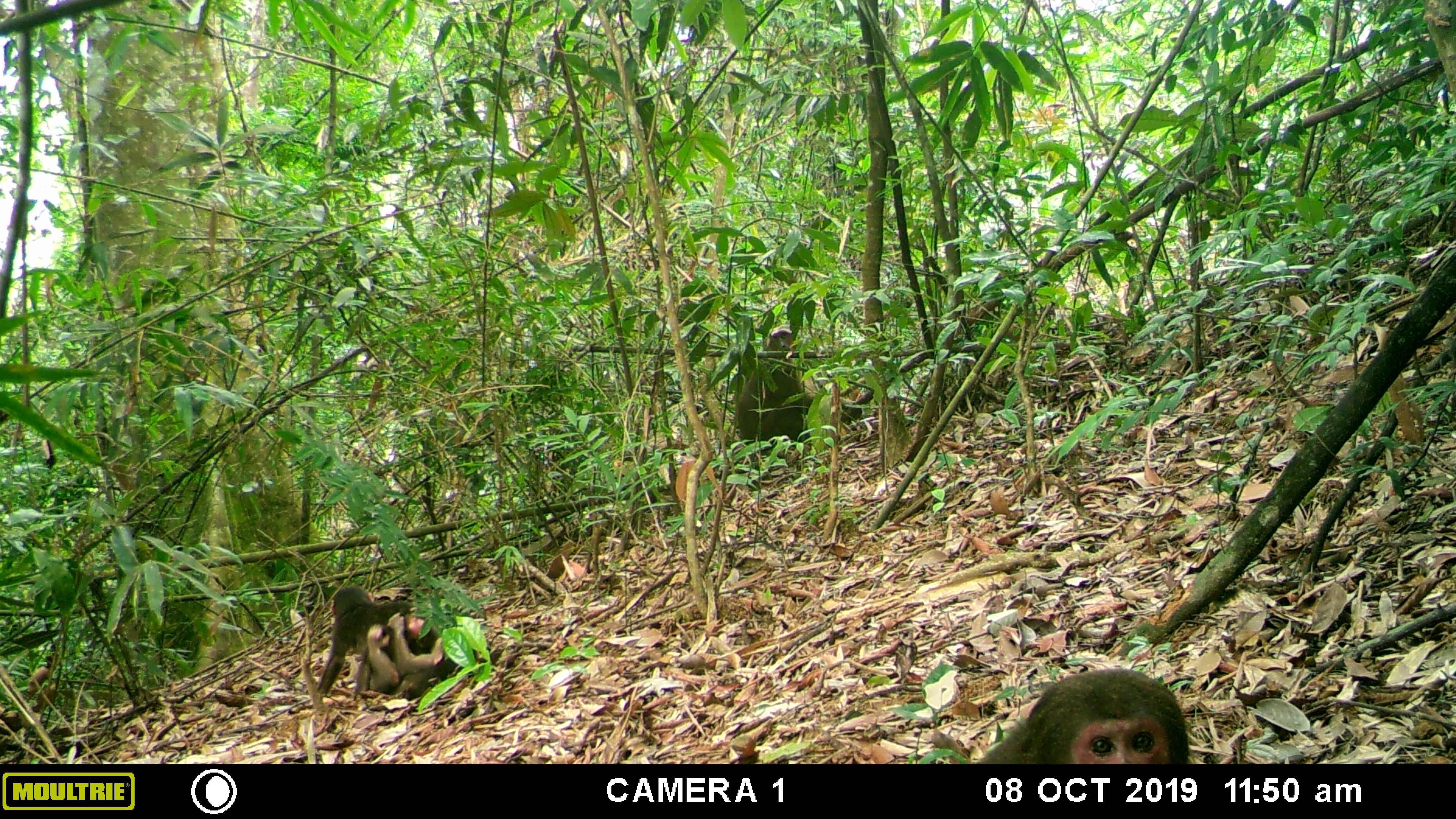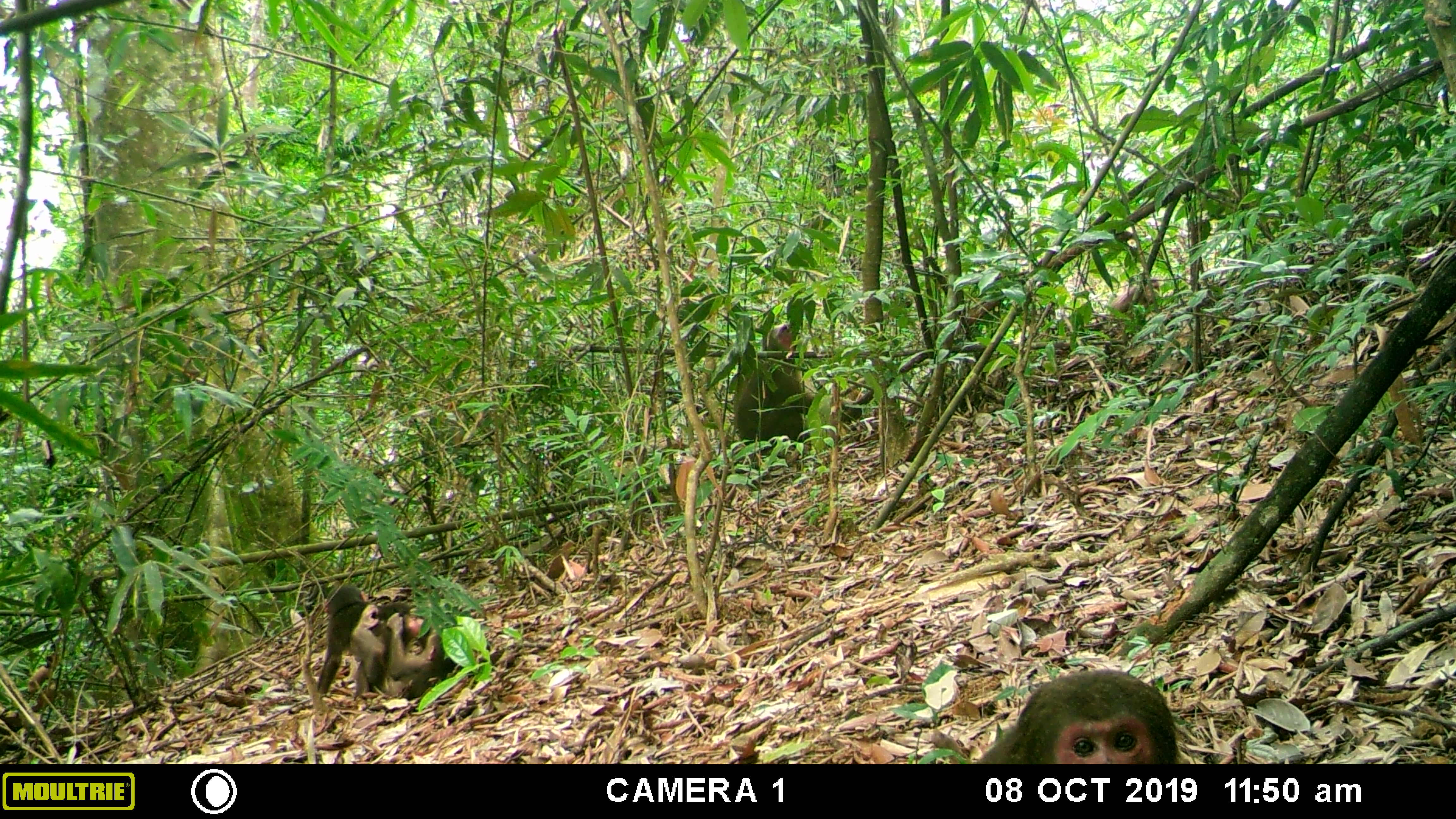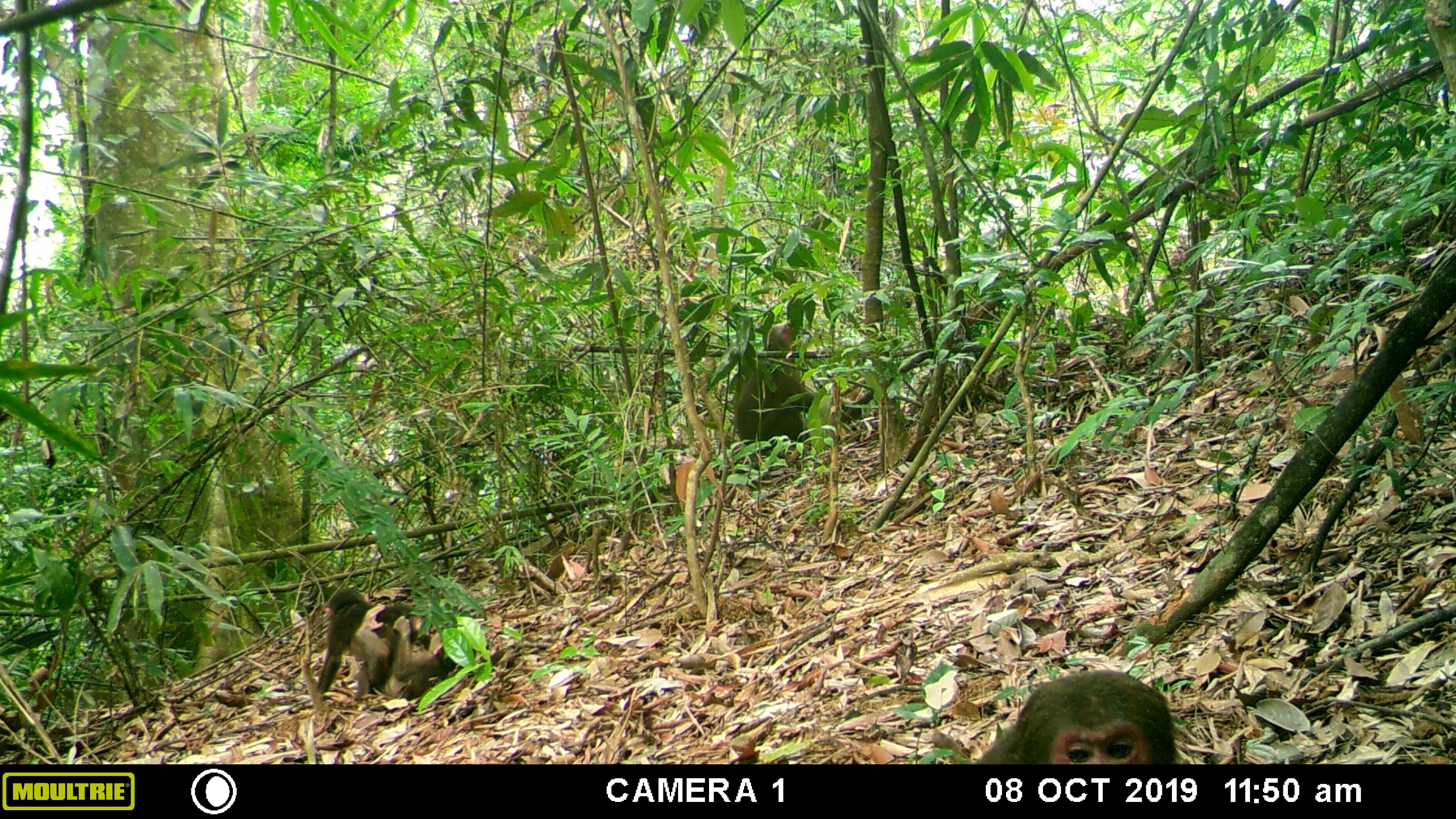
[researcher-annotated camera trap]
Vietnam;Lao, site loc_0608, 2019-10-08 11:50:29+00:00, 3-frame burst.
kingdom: Animalia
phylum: Chordata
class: Mammalia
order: Primates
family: Cercopithecidae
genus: Macaca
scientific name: Macaca arctoides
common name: stump-tailed macaque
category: stump tailed macaque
Stump tailed macaque (stump-tailed macaque) (Macaca arctoides). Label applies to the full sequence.